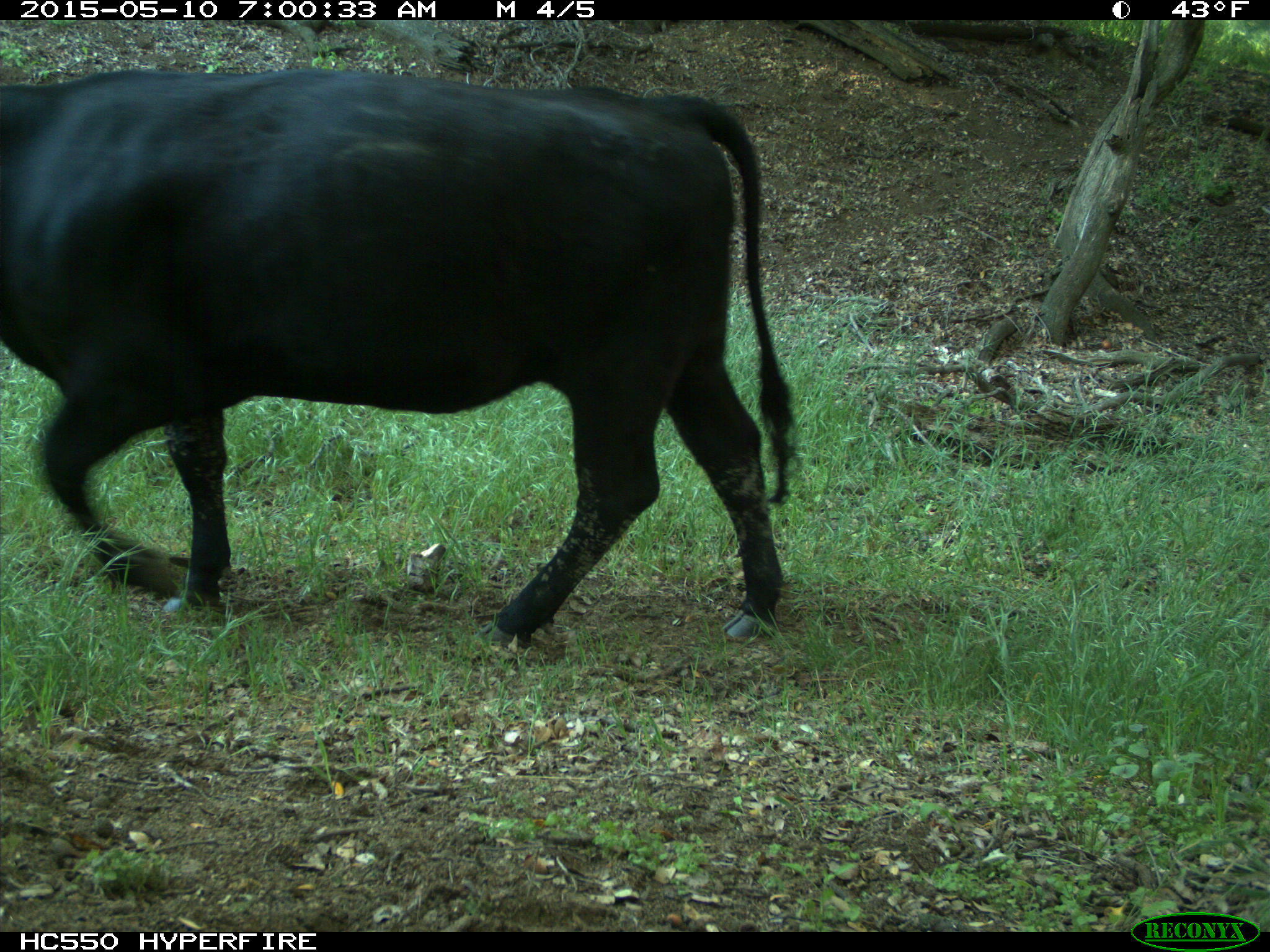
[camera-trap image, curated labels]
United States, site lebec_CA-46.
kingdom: Animalia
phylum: Chordata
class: Mammalia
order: Artiodactyla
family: Bovidae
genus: Bos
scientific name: Bos taurus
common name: domestic cow